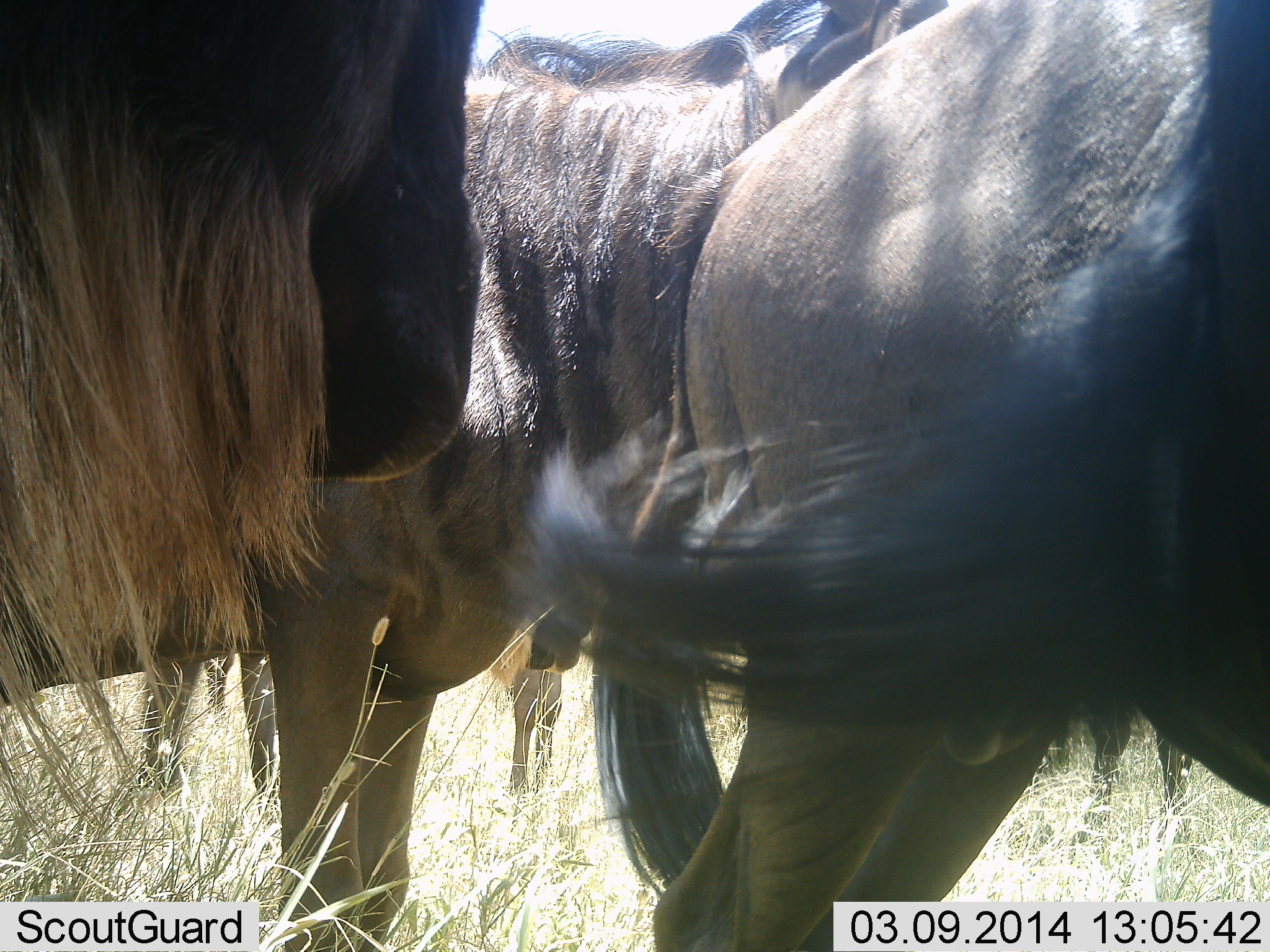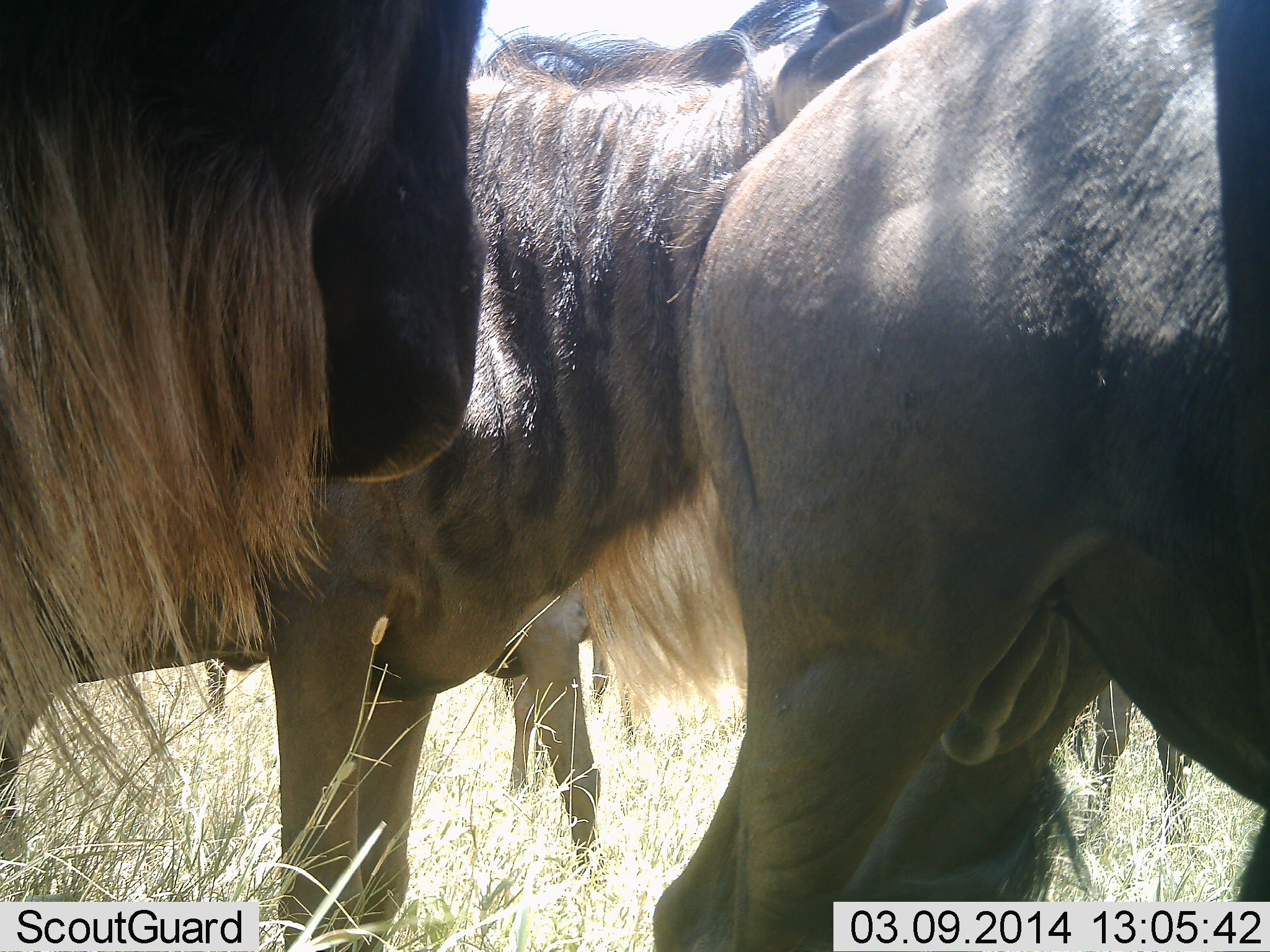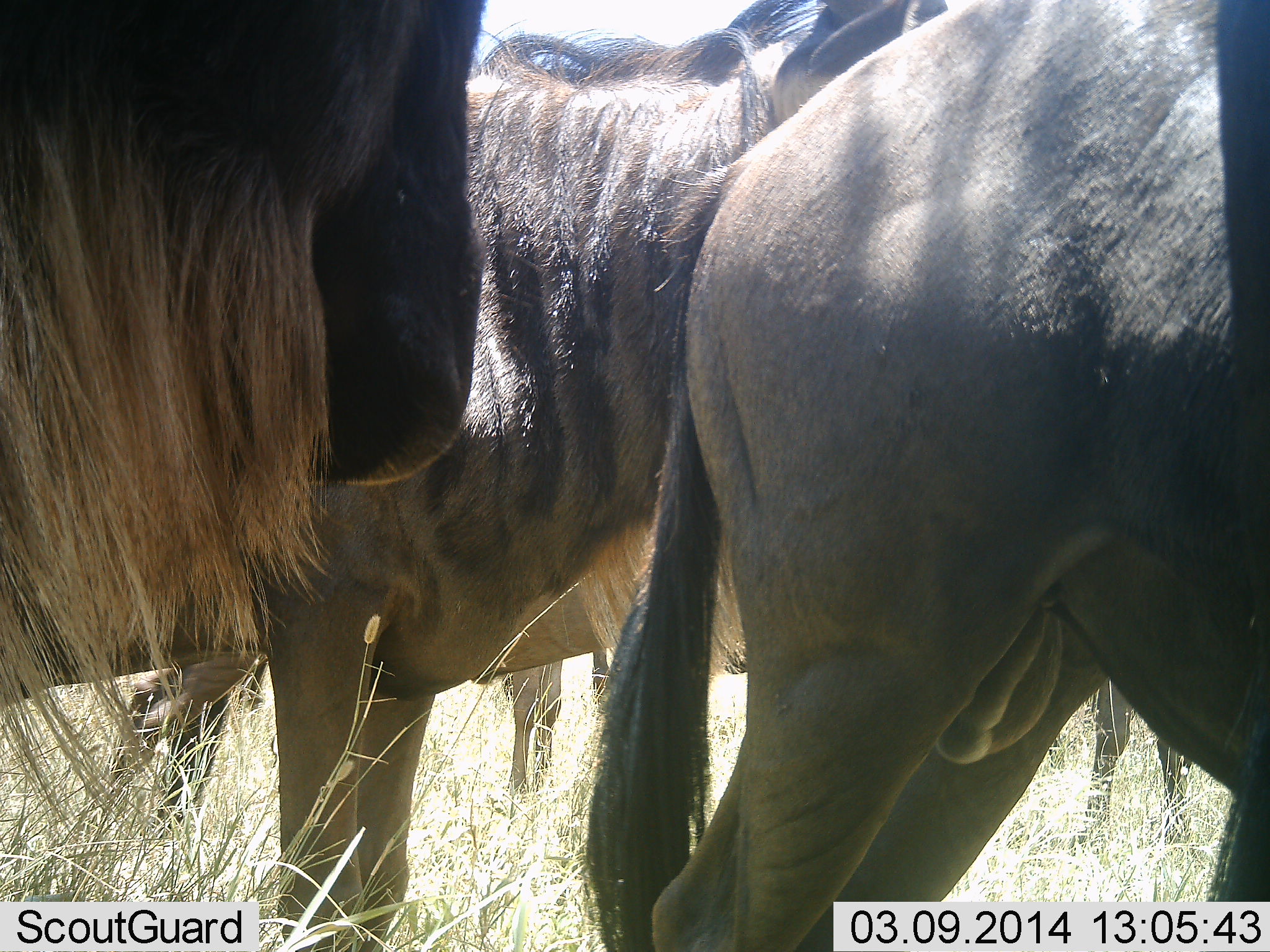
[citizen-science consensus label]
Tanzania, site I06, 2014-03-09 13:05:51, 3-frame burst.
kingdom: Animalia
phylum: Chordata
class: Mammalia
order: Artiodactyla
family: Bovidae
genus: Connochaetes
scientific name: Connochaetes taurinus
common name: blue wildebeest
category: wildebeest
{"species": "wildebeest (blue wildebeest) (Connochaetes taurinus)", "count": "3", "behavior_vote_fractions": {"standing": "80%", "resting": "10%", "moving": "40%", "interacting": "0%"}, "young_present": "0%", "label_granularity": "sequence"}